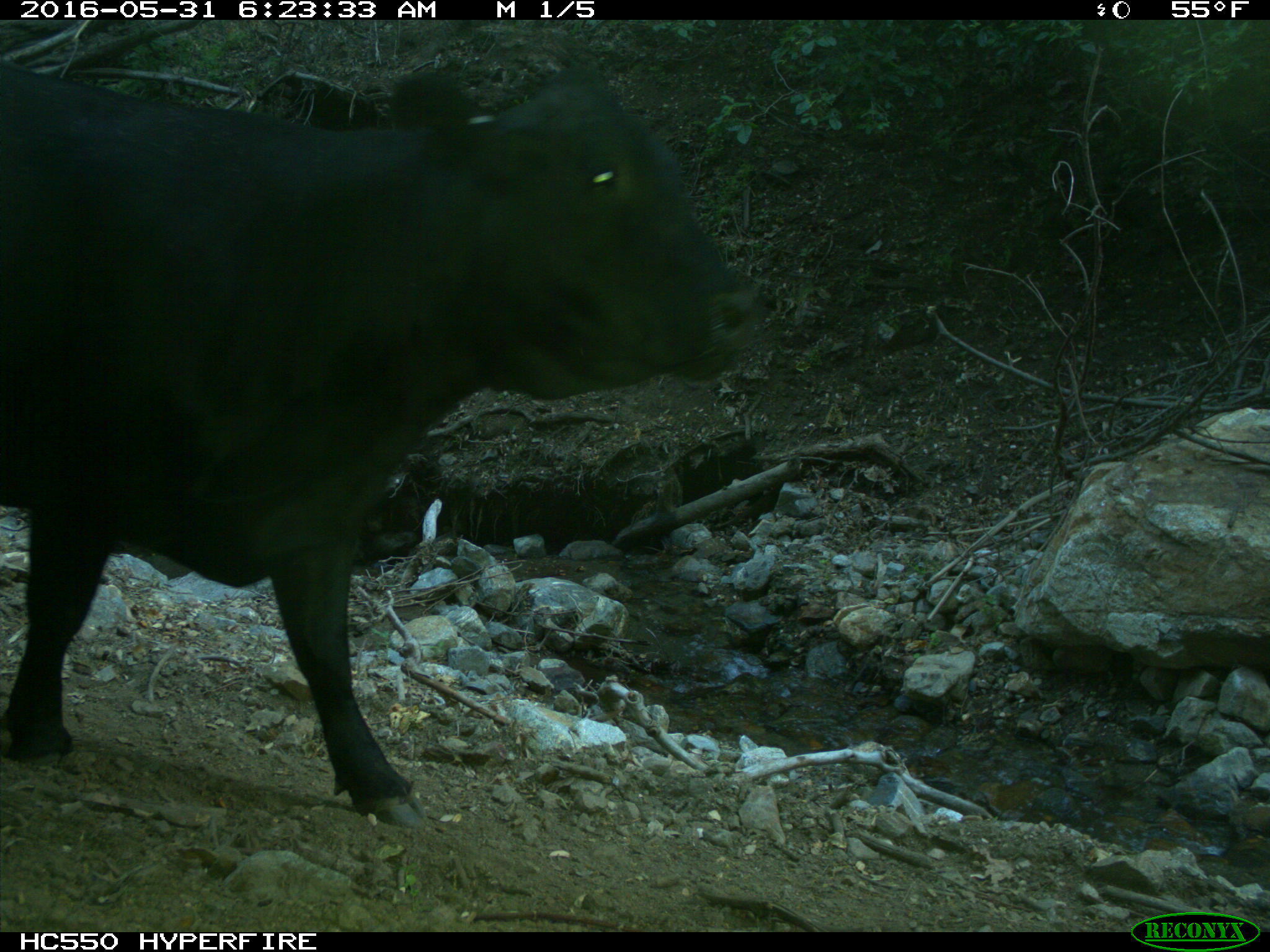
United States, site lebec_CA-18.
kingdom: Animalia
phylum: Chordata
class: Mammalia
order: Artiodactyla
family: Bovidae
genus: Bos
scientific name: Bos taurus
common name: domestic cow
Bos taurus (domestic cow).